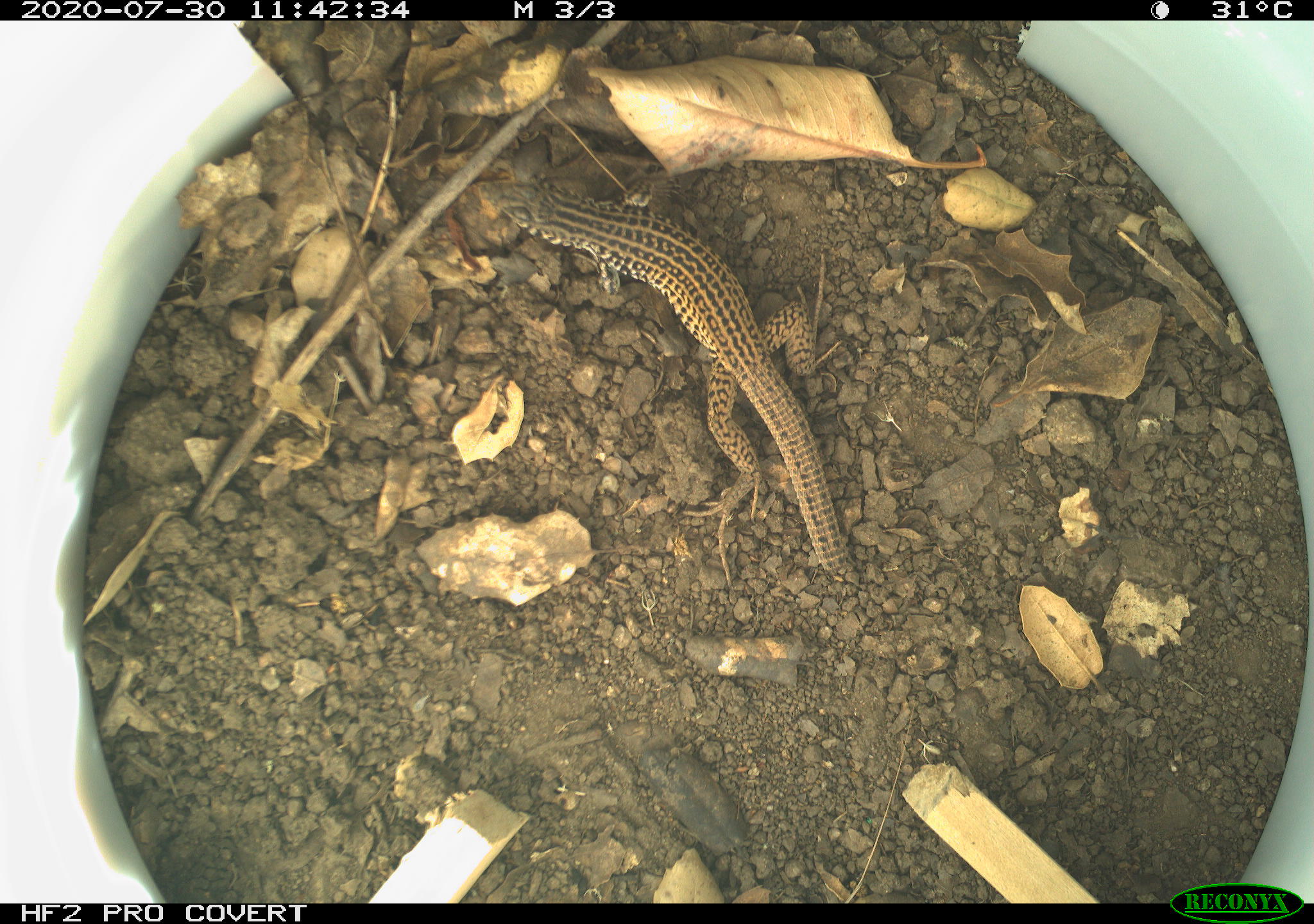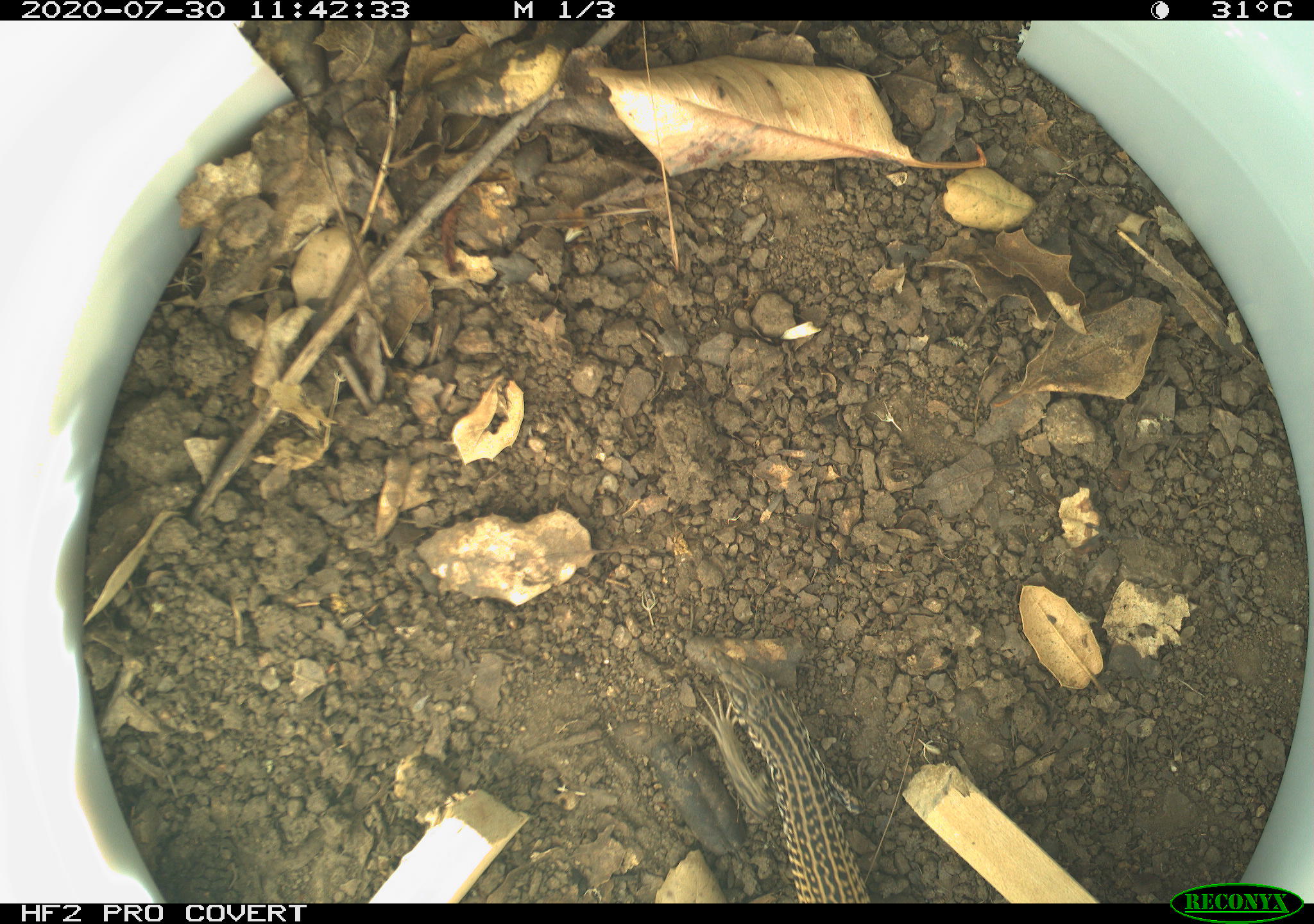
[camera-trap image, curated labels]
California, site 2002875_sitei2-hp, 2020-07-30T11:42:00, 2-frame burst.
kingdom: Animalia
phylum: Chordata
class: Reptilia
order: Squamata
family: Teiidae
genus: Aspidoscelis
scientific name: Aspidoscelis tigris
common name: western whiptail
Western whiptail (Aspidoscelis tigris).